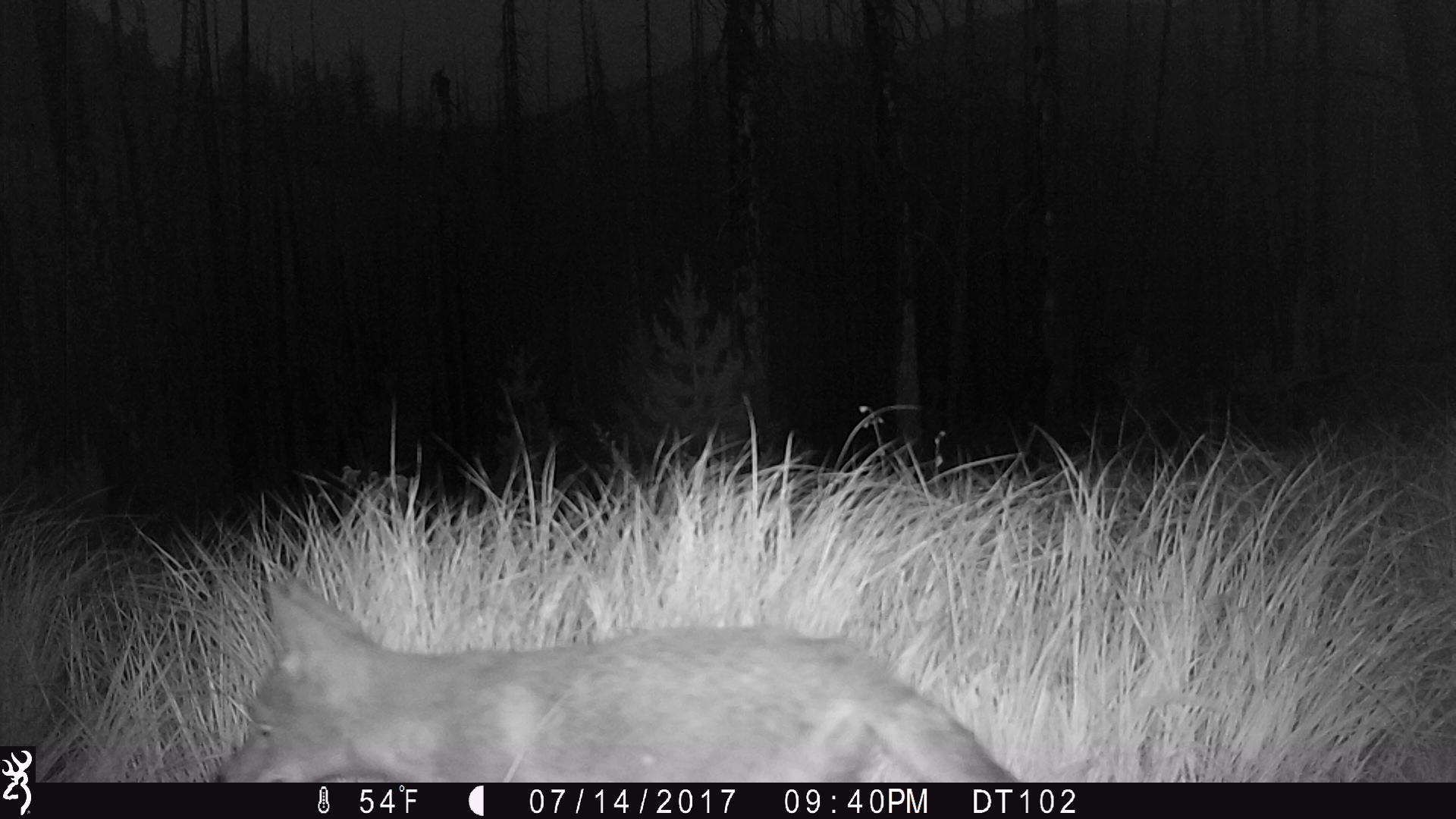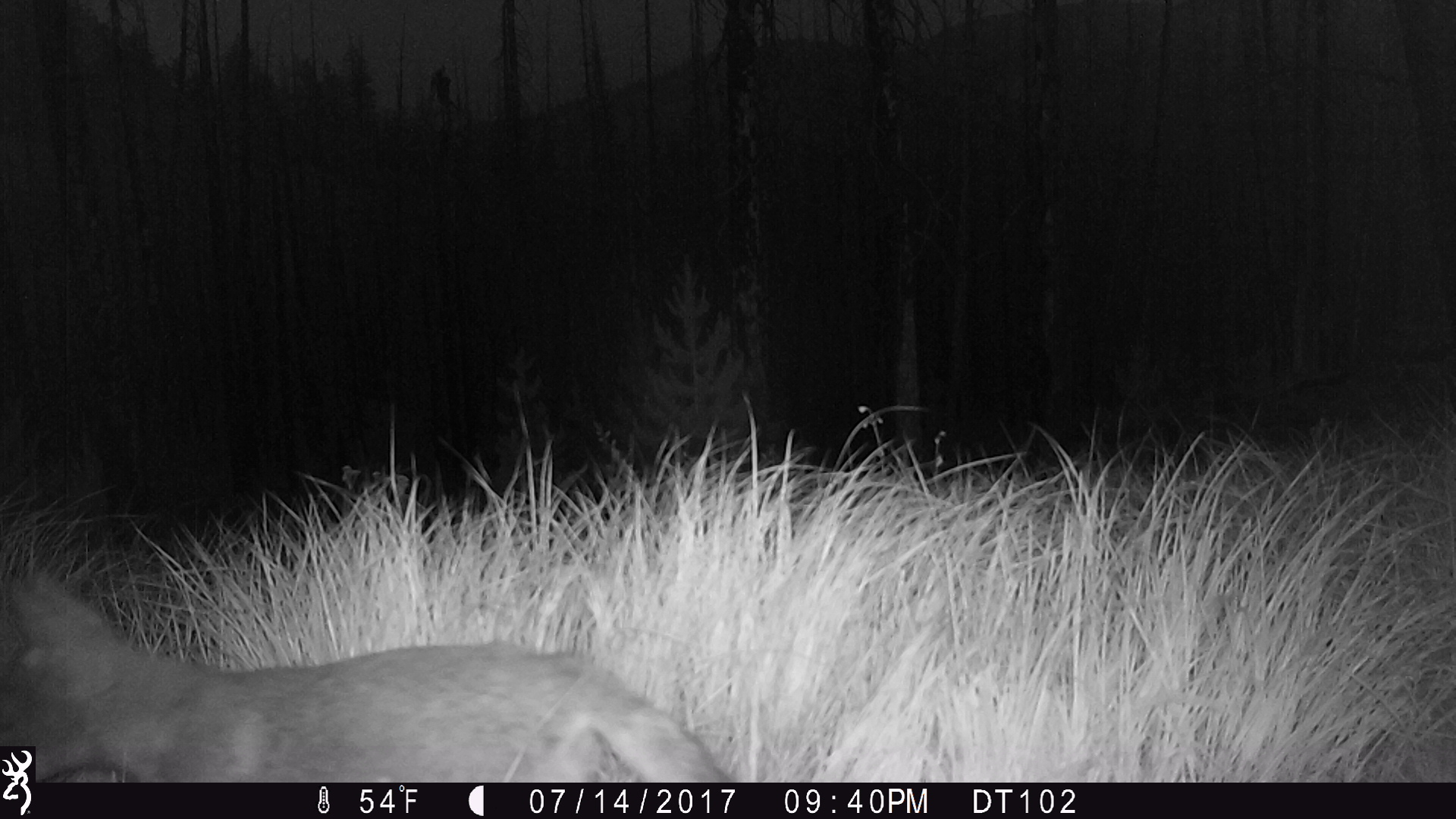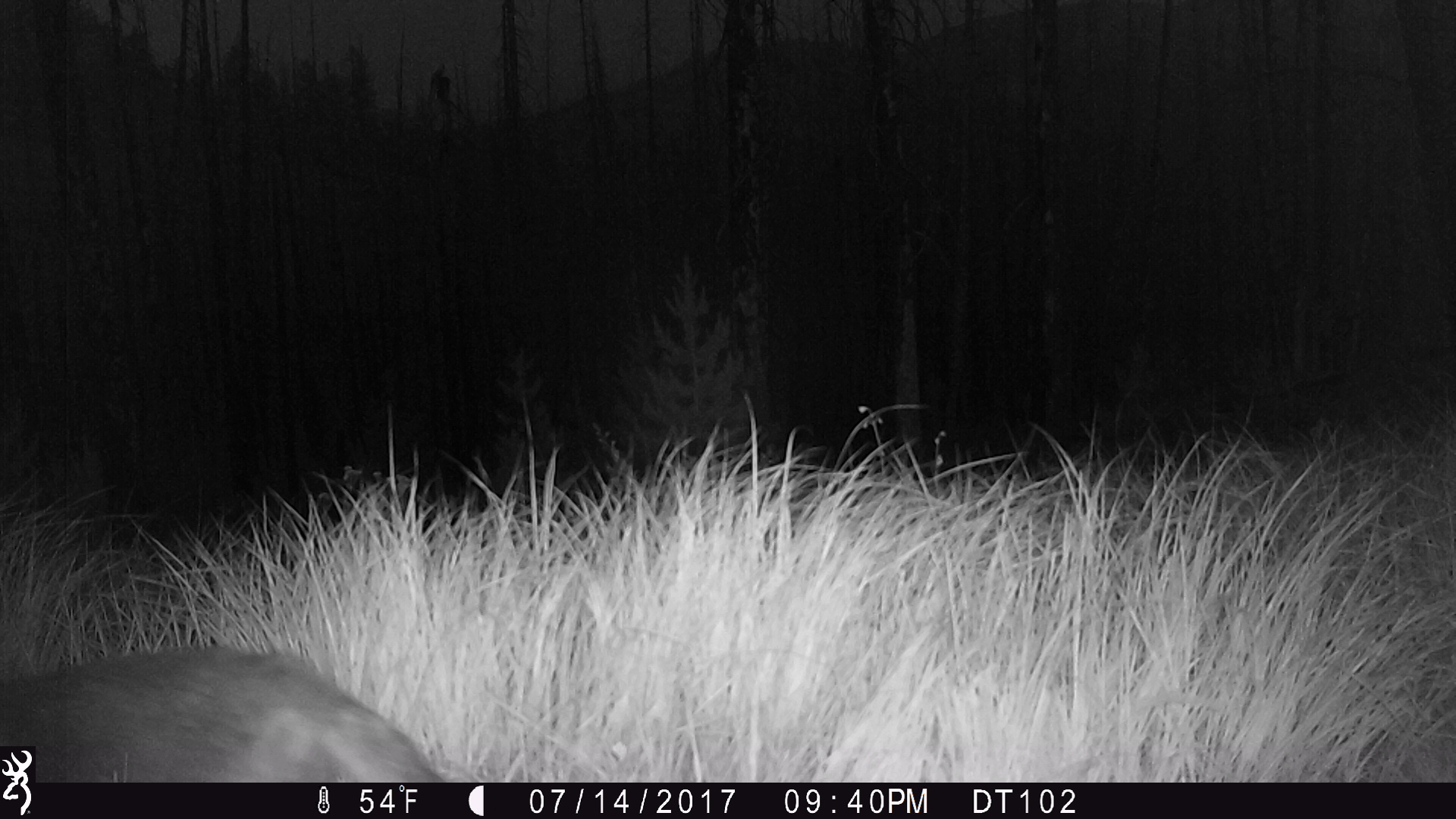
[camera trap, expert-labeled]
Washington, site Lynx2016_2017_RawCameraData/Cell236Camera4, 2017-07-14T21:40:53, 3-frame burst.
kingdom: Animalia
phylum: Chordata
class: Mammalia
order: Carnivora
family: Canidae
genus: Canis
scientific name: Canis latrans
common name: coyote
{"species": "Canis latrans (coyote)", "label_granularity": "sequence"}